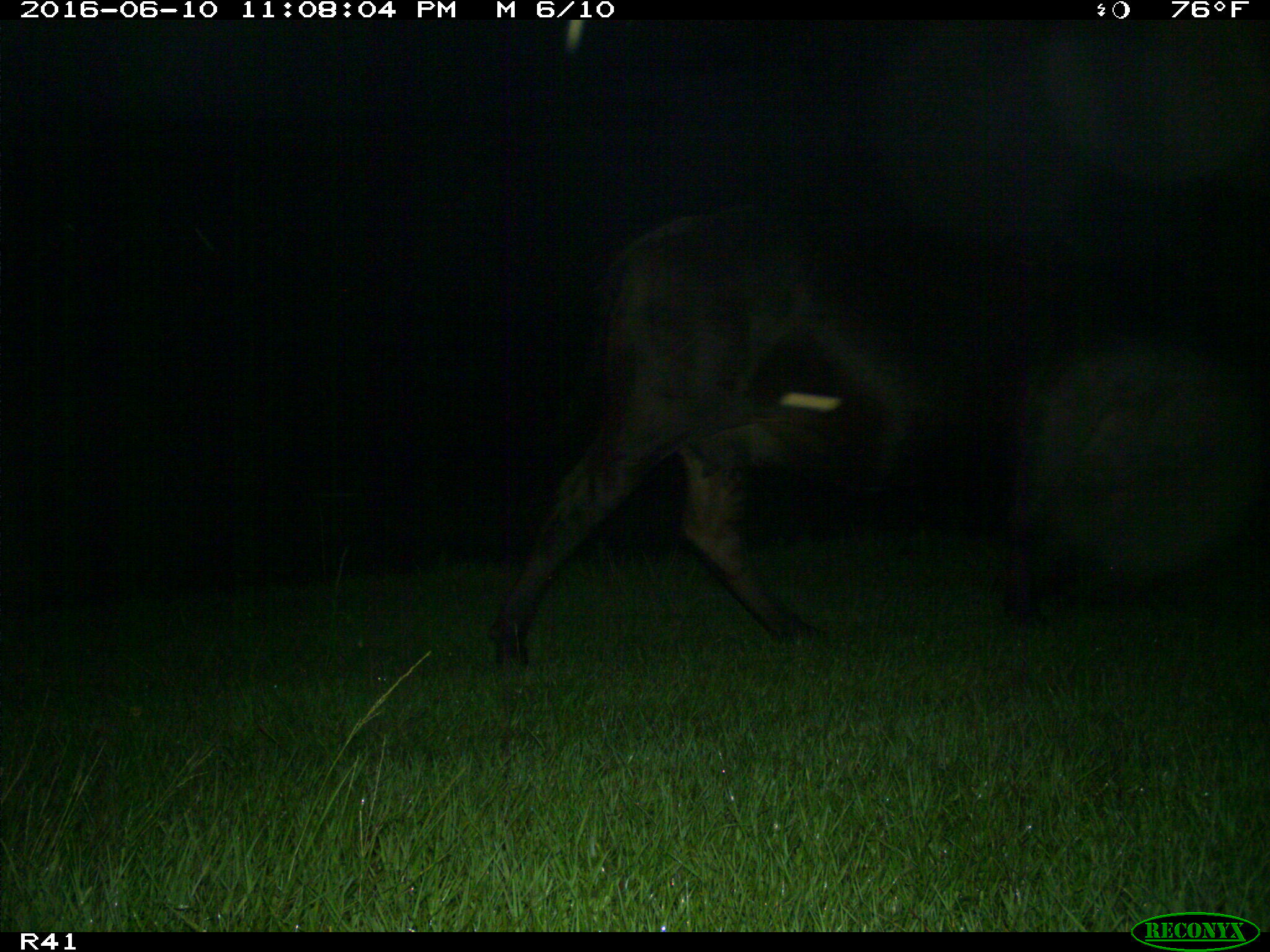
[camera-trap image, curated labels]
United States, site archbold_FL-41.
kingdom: Animalia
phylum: Chordata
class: Mammalia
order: Artiodactyla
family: Bovidae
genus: Bos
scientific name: Bos taurus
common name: domestic cow